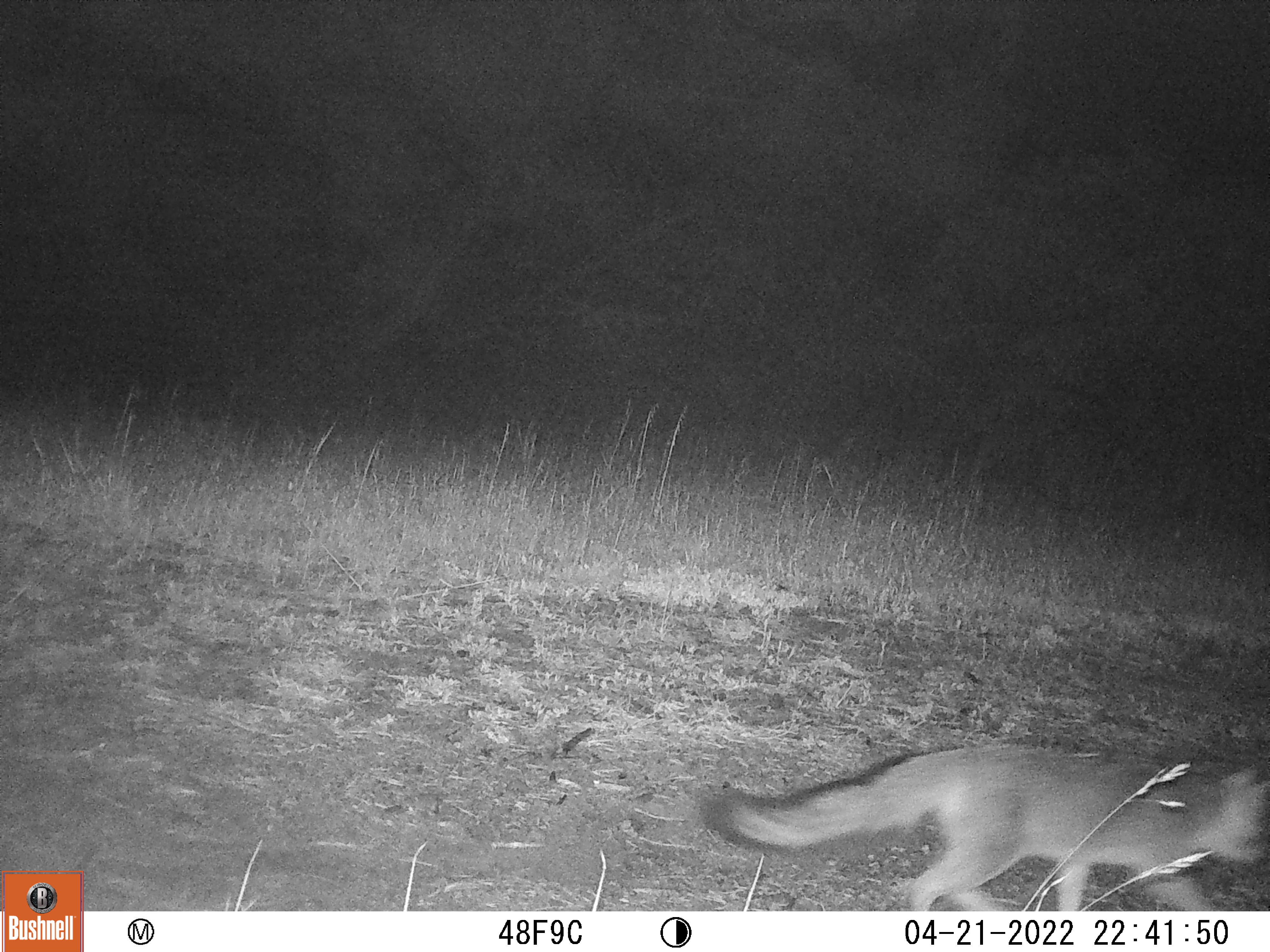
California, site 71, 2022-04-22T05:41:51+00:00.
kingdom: Animalia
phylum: Chordata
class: Mammalia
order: Carnivora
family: Canidae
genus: Urocyon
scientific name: Urocyon cinereoargenteus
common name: gray fox